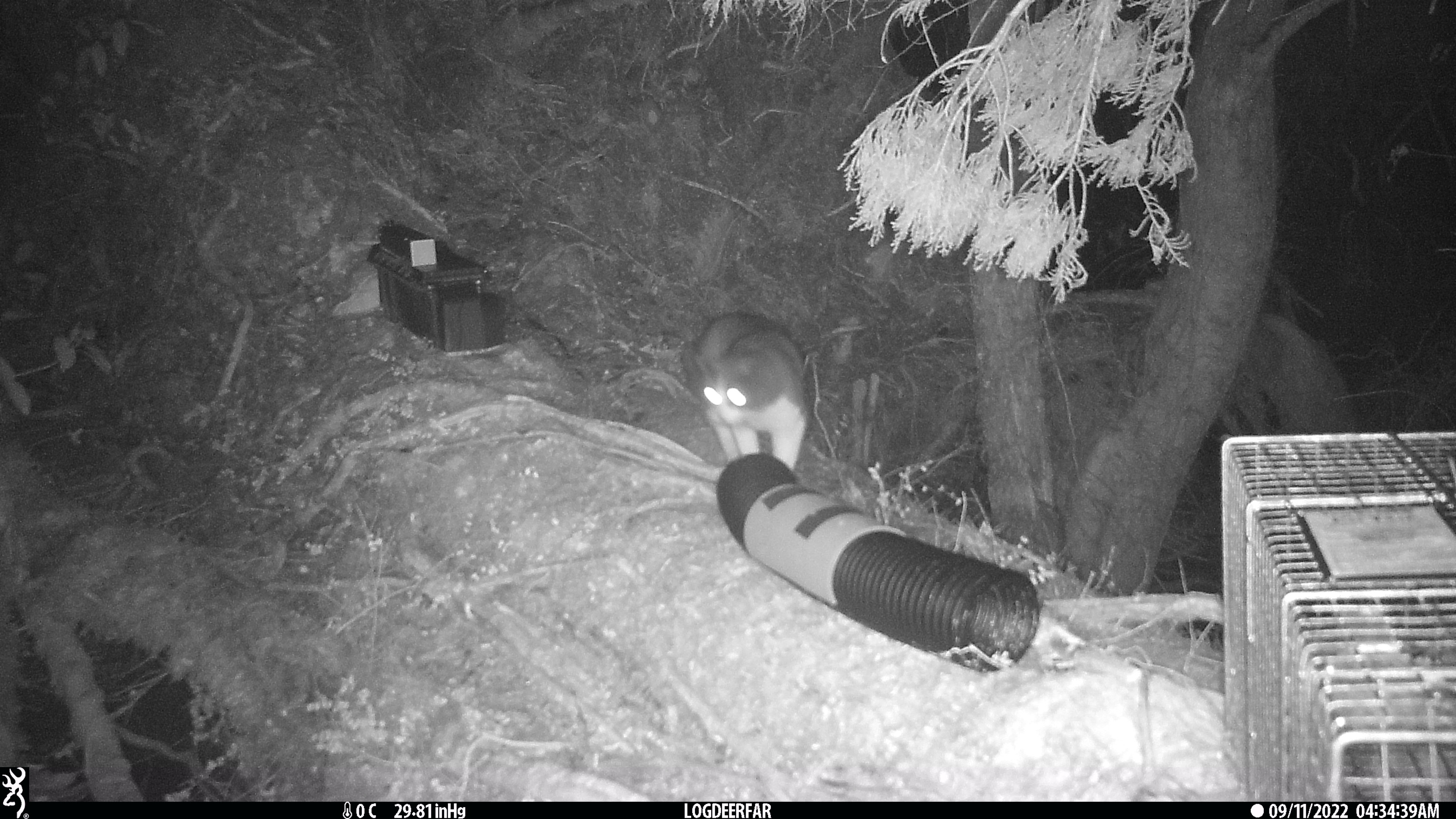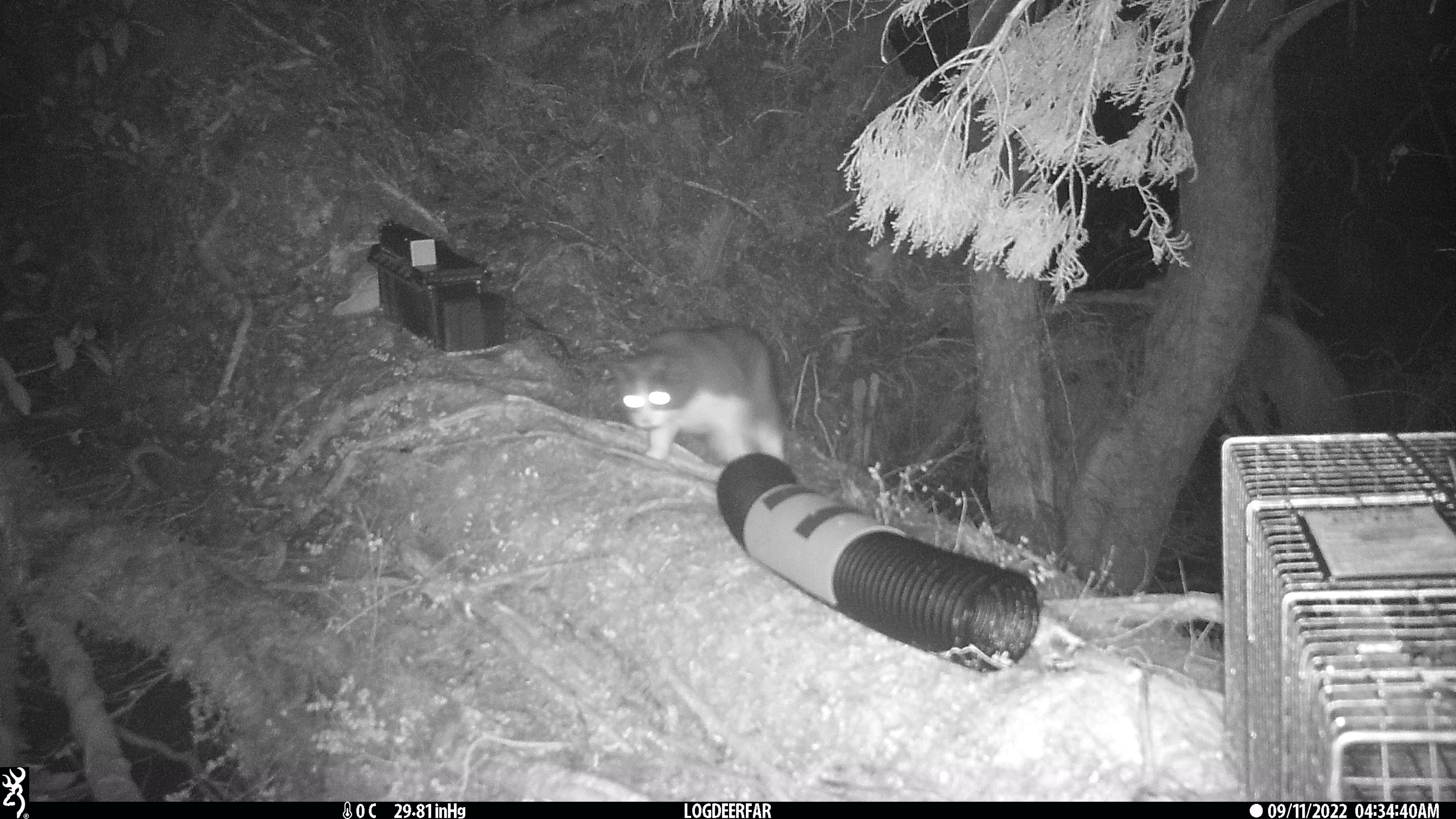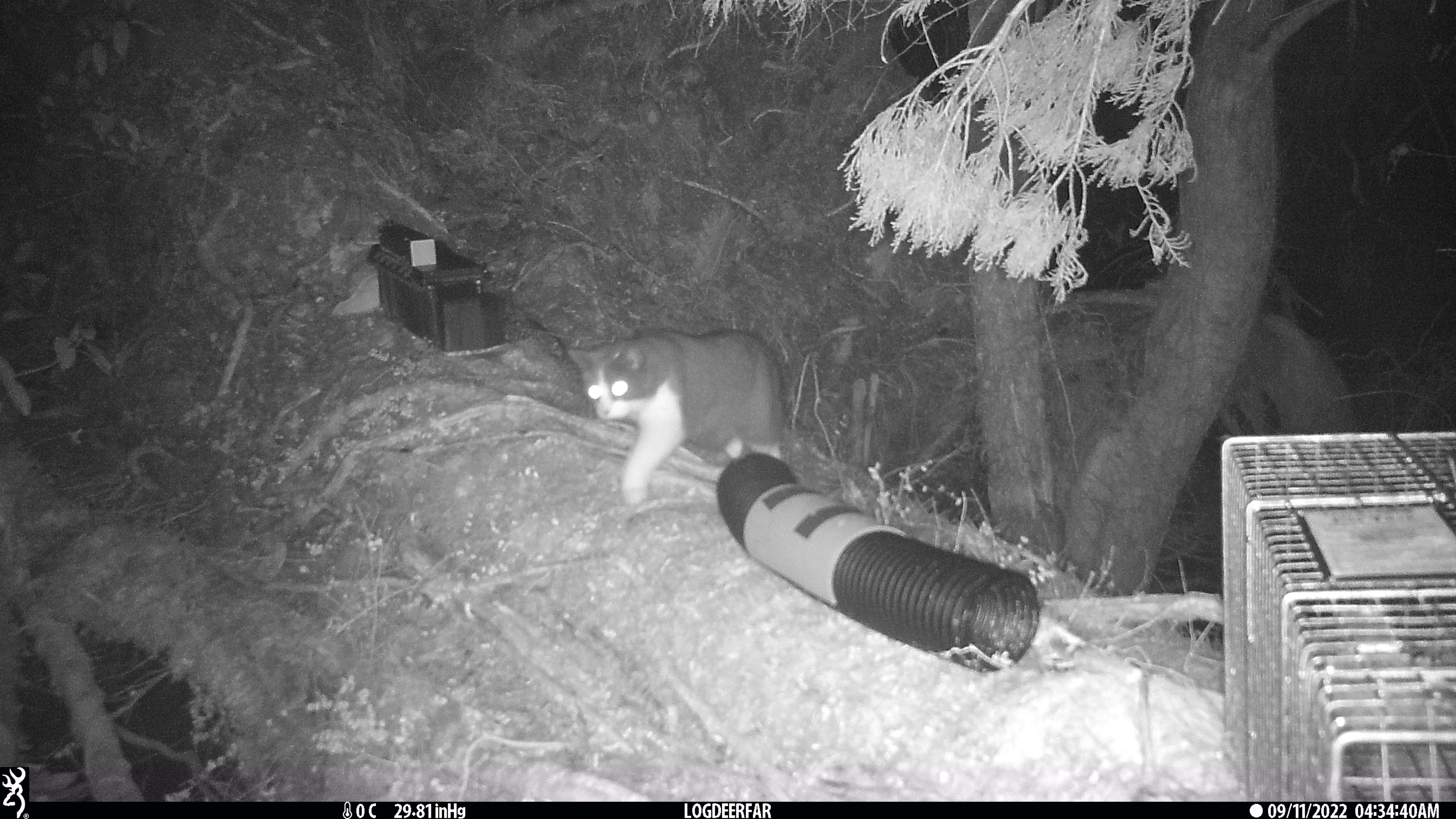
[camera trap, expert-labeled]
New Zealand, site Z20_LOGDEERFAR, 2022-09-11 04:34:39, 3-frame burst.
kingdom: Animalia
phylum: Chordata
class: Mammalia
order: Carnivora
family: Felidae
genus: Felis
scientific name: Felis catus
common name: domestic cat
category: cat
Cat (domestic cat) (Felis catus).